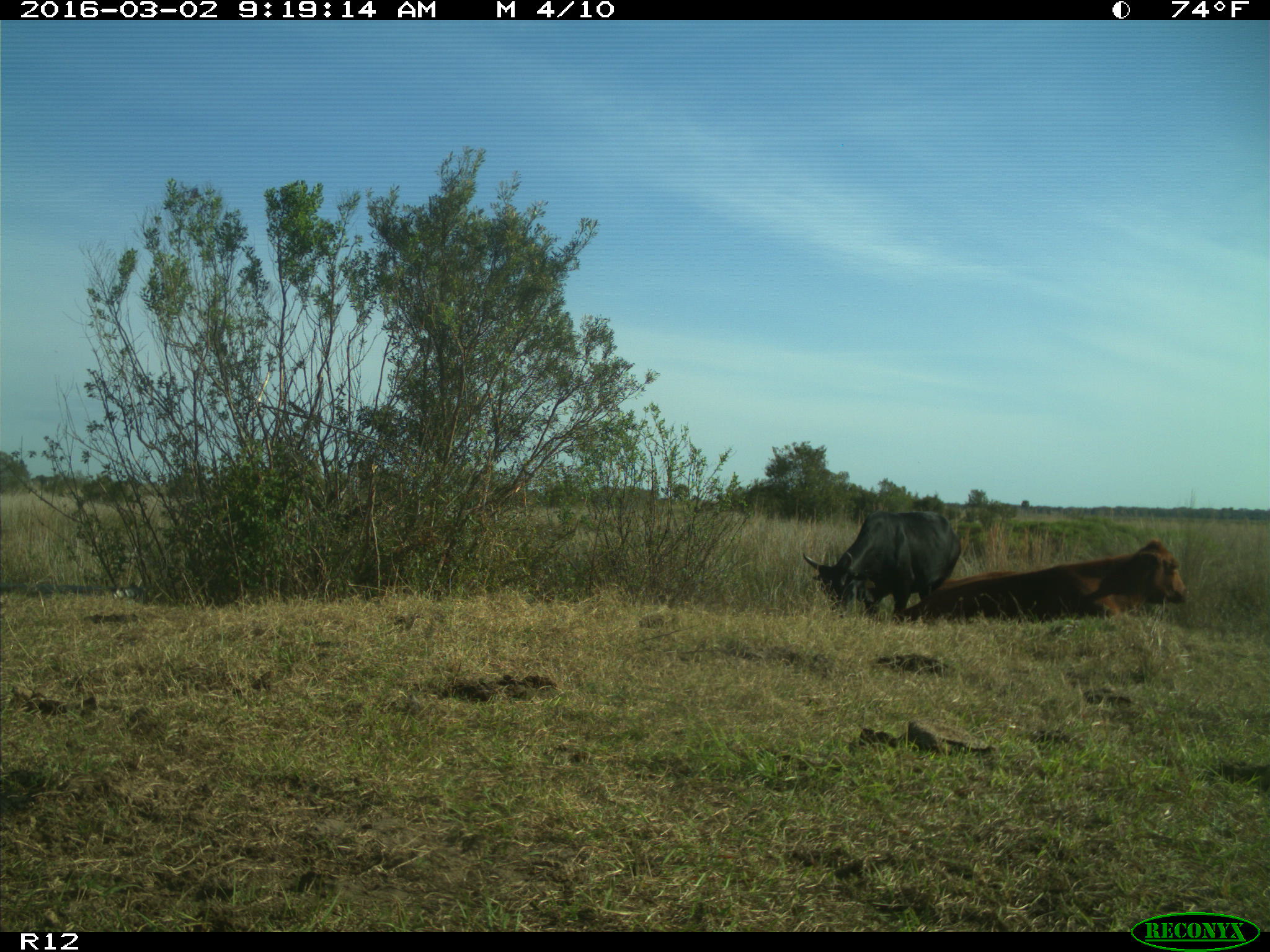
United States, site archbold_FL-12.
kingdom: Animalia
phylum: Chordata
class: Mammalia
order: Artiodactyla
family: Bovidae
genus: Bos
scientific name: Bos taurus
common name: domestic cow